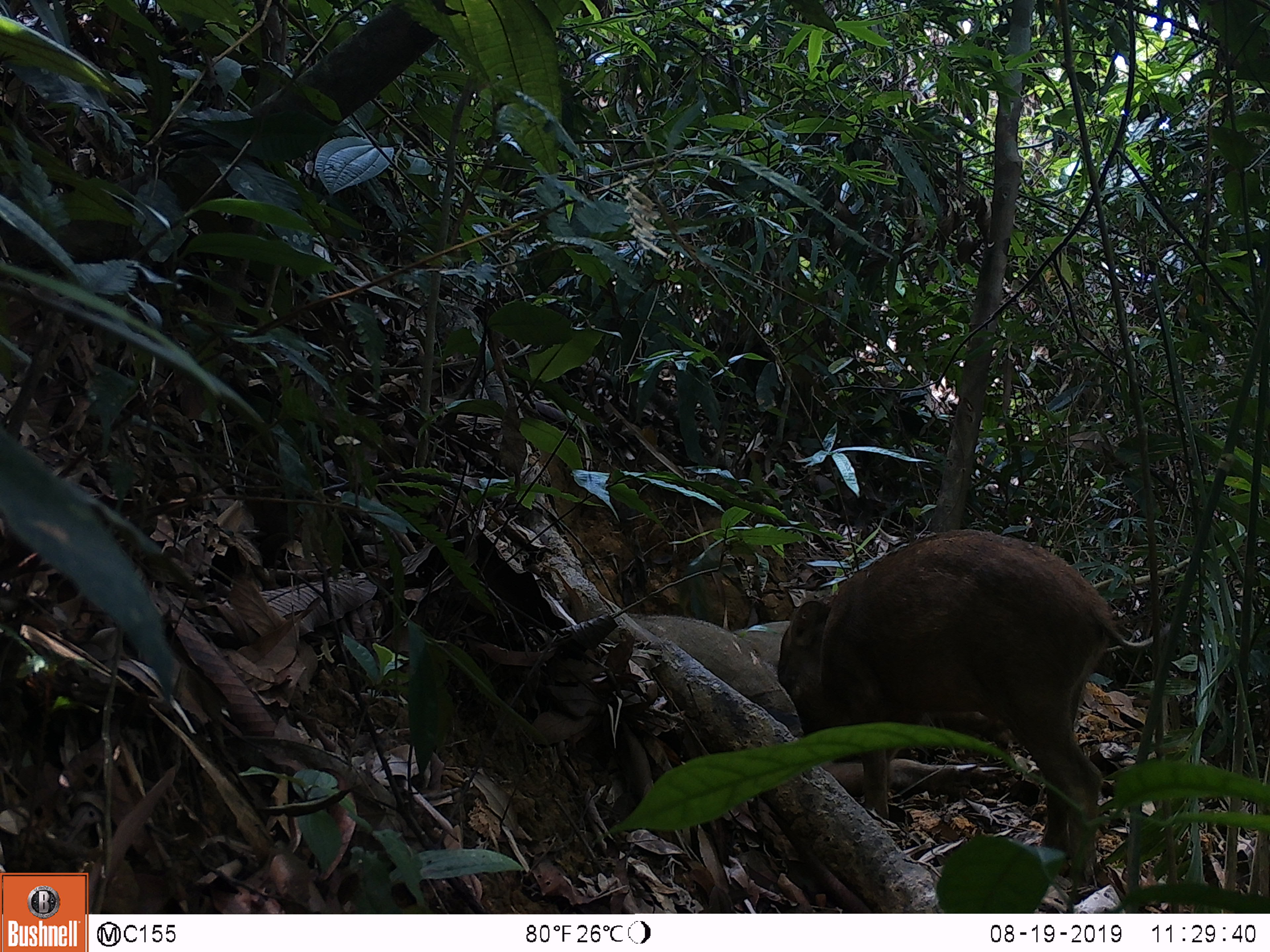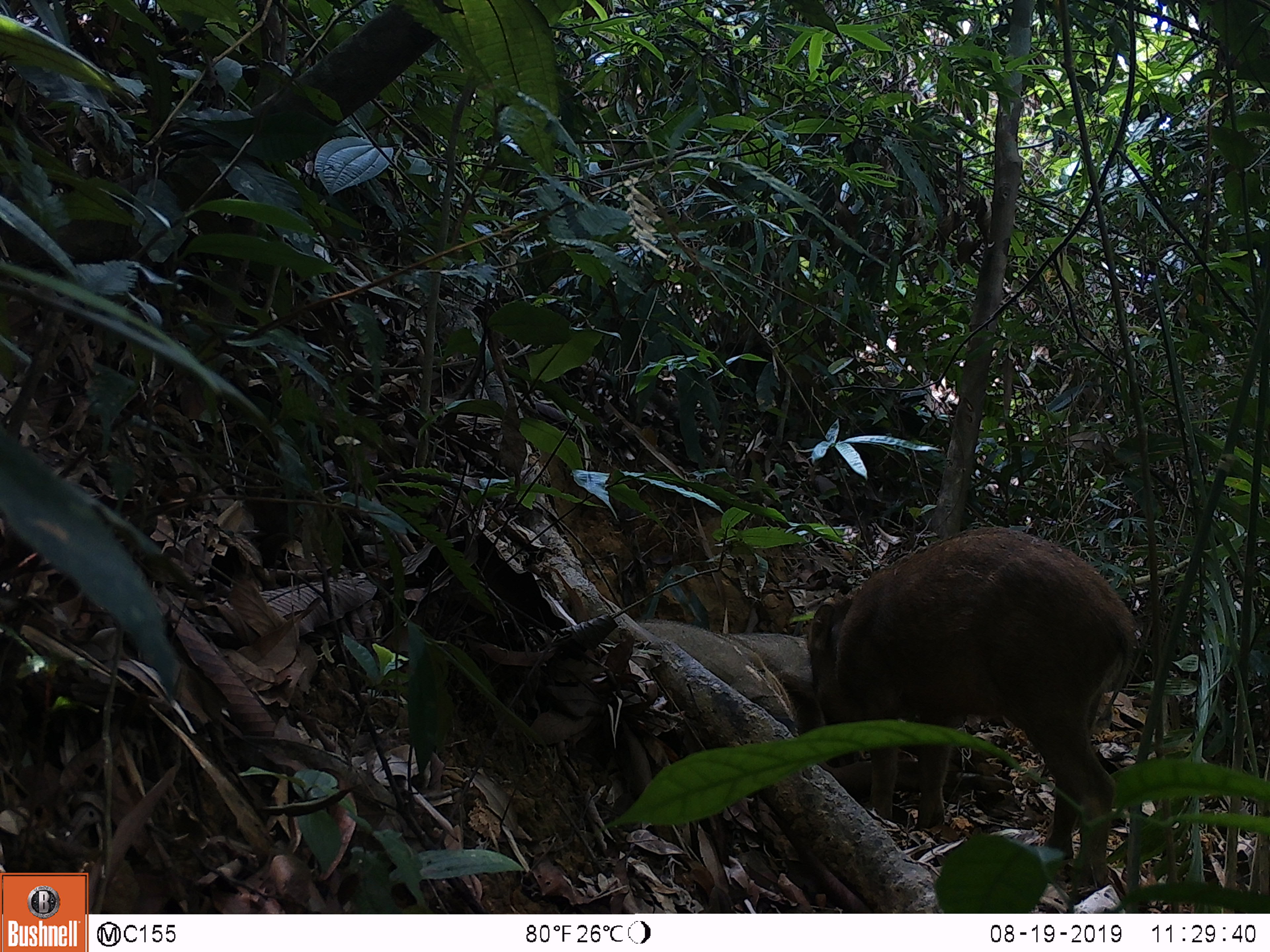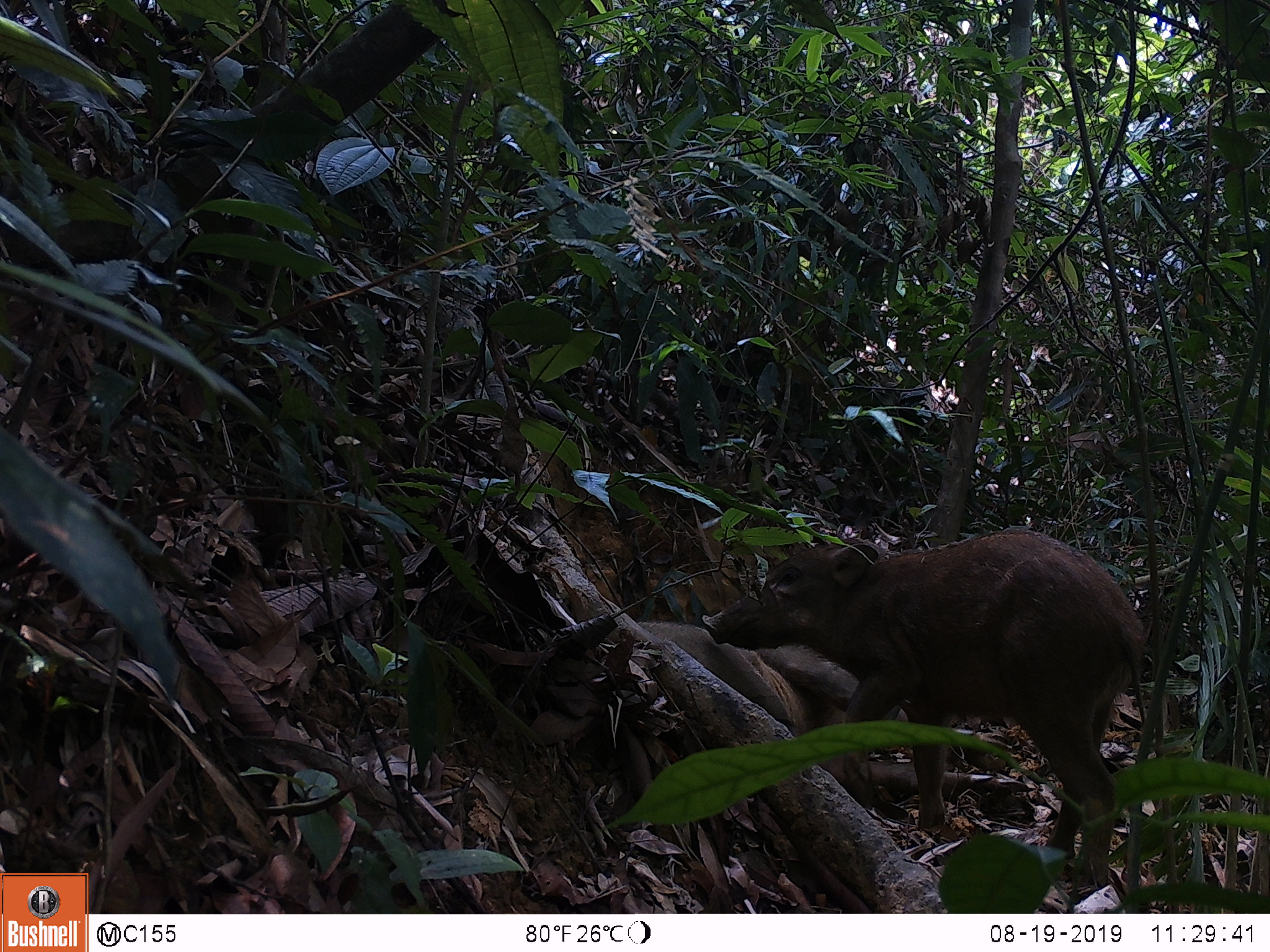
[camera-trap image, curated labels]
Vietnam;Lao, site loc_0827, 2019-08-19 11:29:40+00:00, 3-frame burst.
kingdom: Animalia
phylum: Chordata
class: Mammalia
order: Artiodactyla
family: Suidae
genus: Sus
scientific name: Sus scrofa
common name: eurasian wild pig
Eurasian wild pig (Sus scrofa). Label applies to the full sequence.